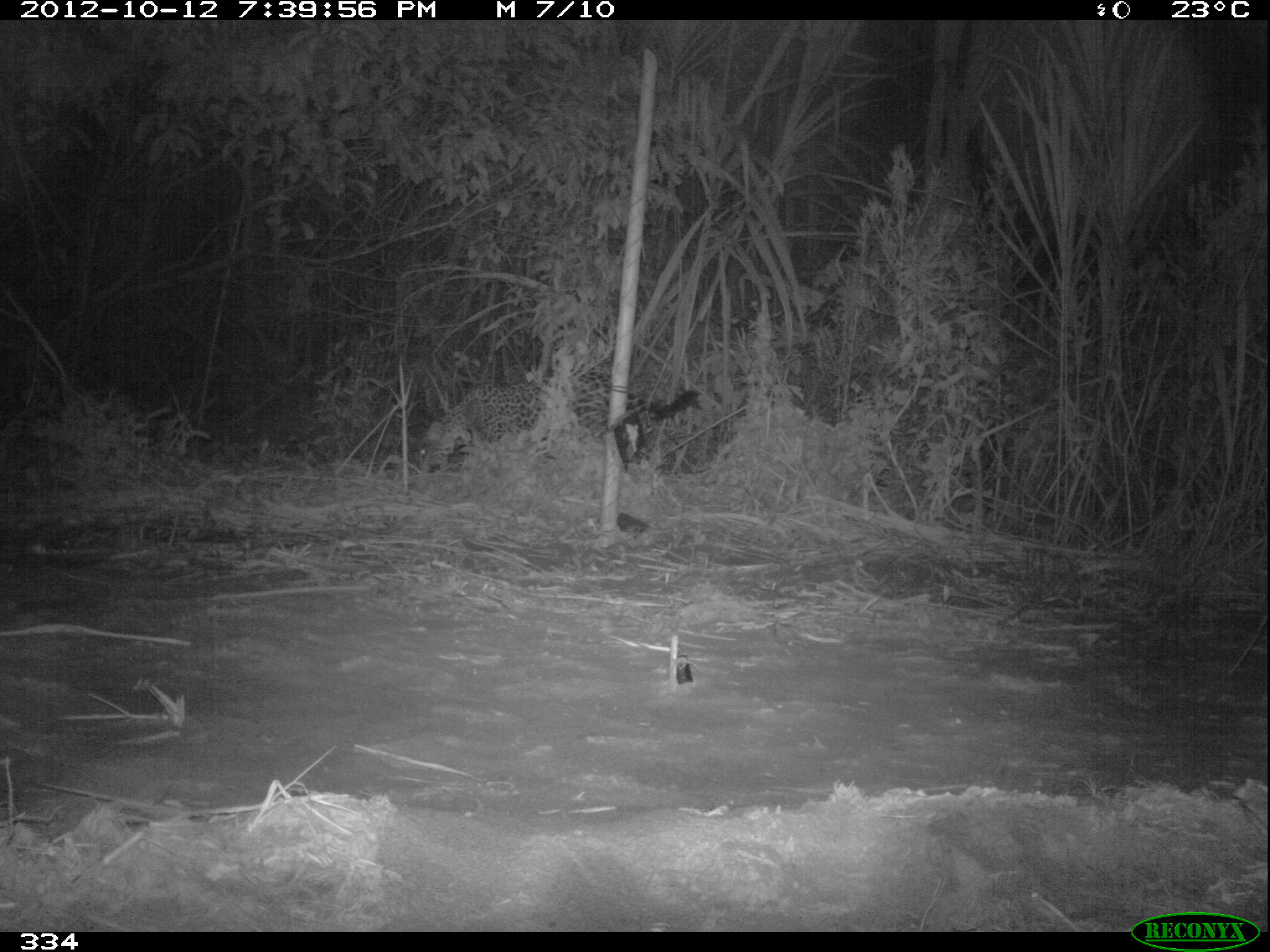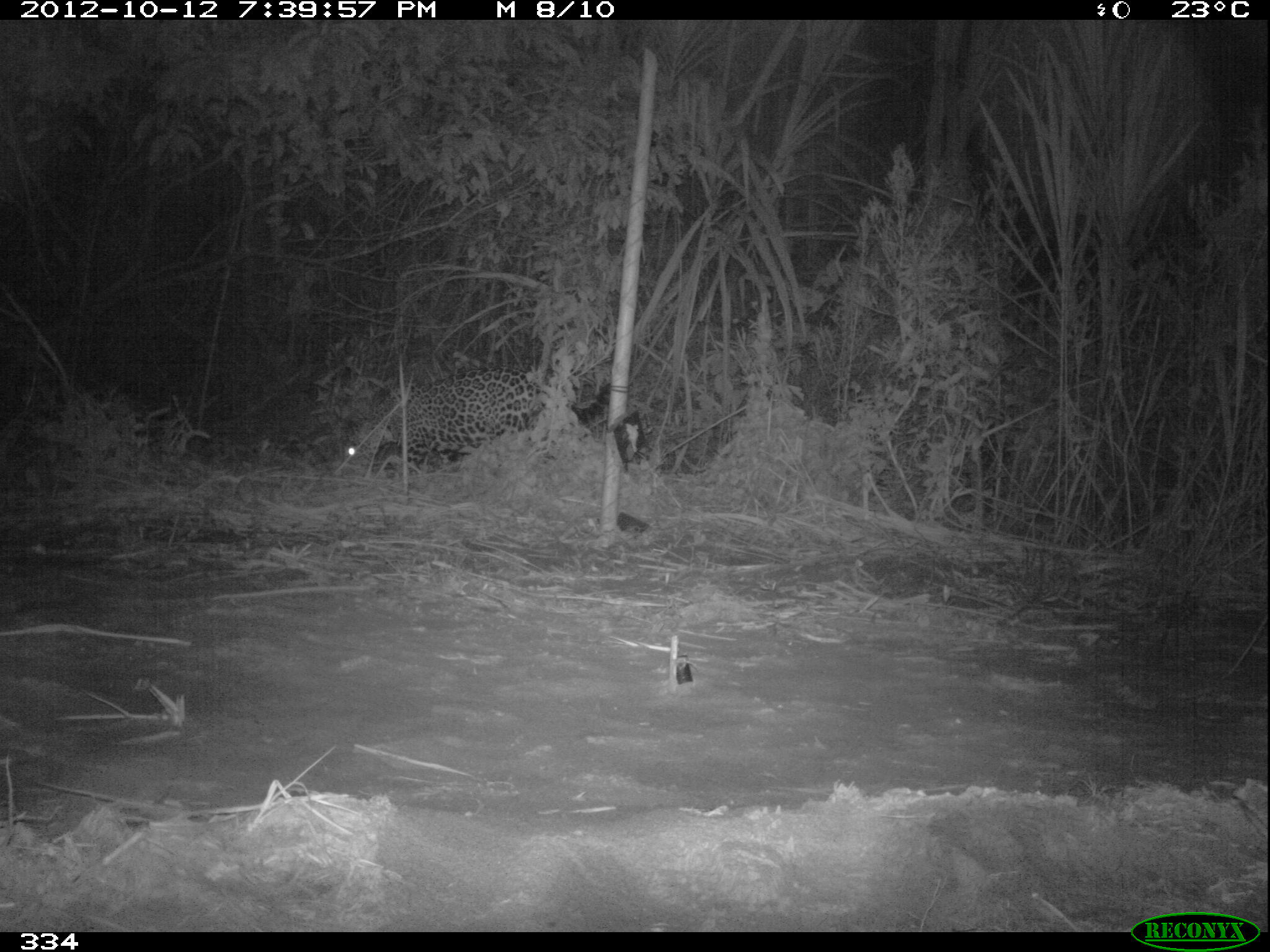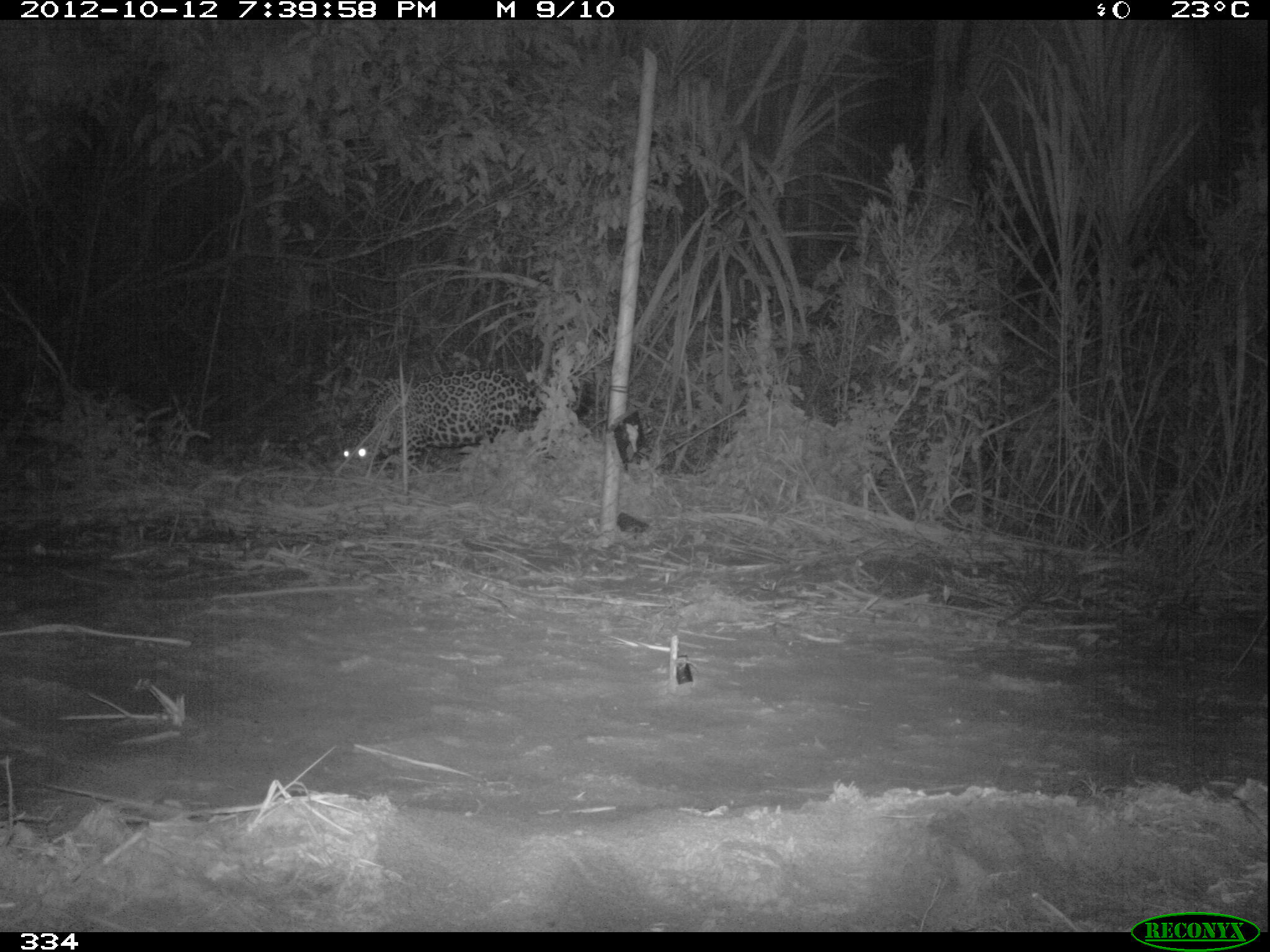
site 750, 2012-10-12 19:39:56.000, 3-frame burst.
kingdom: Animalia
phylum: Chordata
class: Mammalia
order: Carnivora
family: Felidae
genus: Panthera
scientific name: Panthera onca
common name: jaguar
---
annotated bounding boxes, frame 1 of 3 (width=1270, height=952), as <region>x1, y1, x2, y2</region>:
panthera onca: <region>417, 368, 697, 474</region>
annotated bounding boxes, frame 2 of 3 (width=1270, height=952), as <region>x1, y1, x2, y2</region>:
panthera onca: <region>343, 365, 609, 474</region>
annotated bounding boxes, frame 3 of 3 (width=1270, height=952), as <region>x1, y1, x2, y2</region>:
panthera onca: <region>341, 365, 597, 476</region>